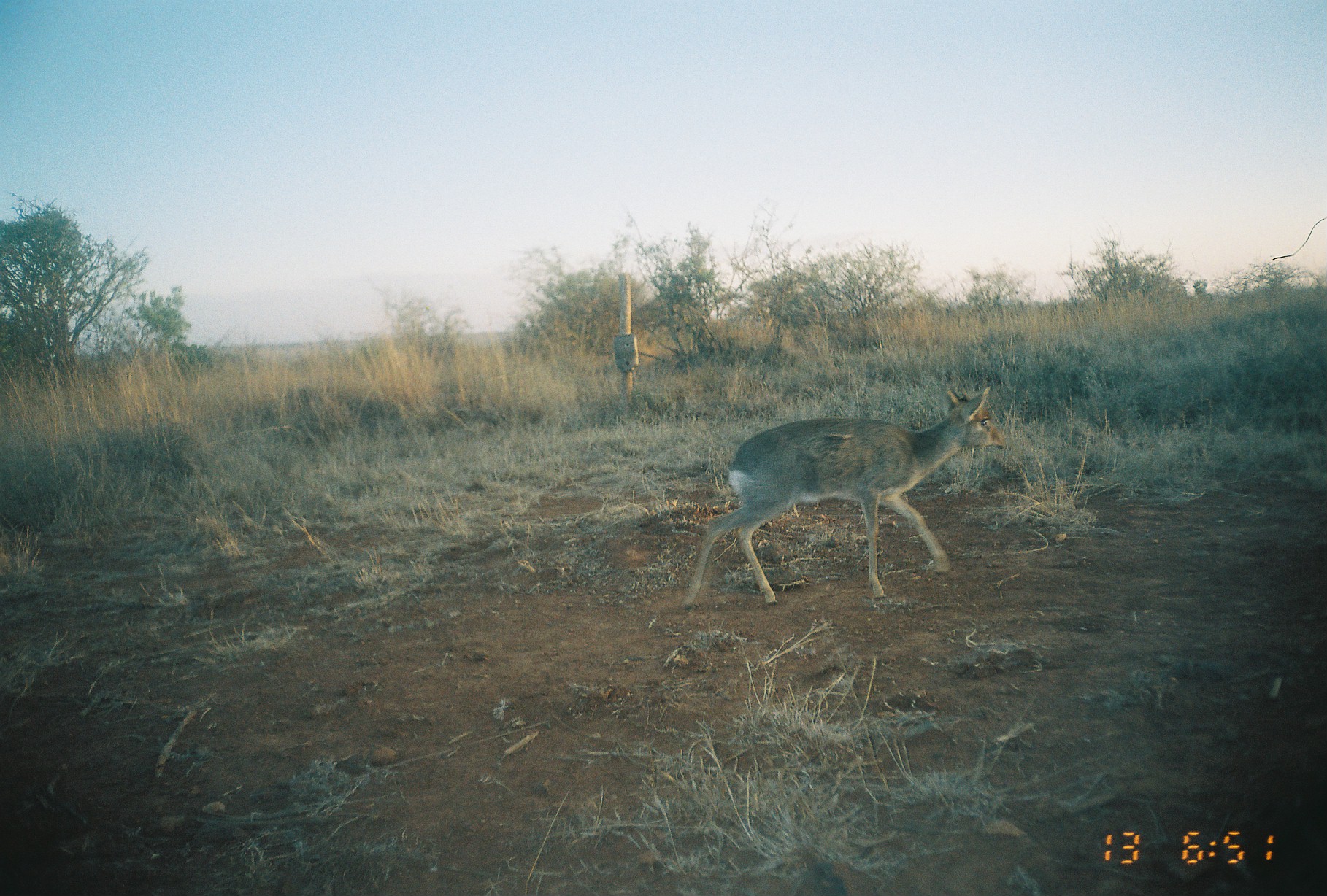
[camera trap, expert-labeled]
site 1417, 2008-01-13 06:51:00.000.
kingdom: Animalia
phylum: Chordata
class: Mammalia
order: Artiodactyla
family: Bovidae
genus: Madoqua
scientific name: Madoqua guentheri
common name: günther's dik-dik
Madoqua guentheri (günther's dik-dik), count 1.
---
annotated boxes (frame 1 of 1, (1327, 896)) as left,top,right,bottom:
madoqua guentheri: 678,383,1006,610